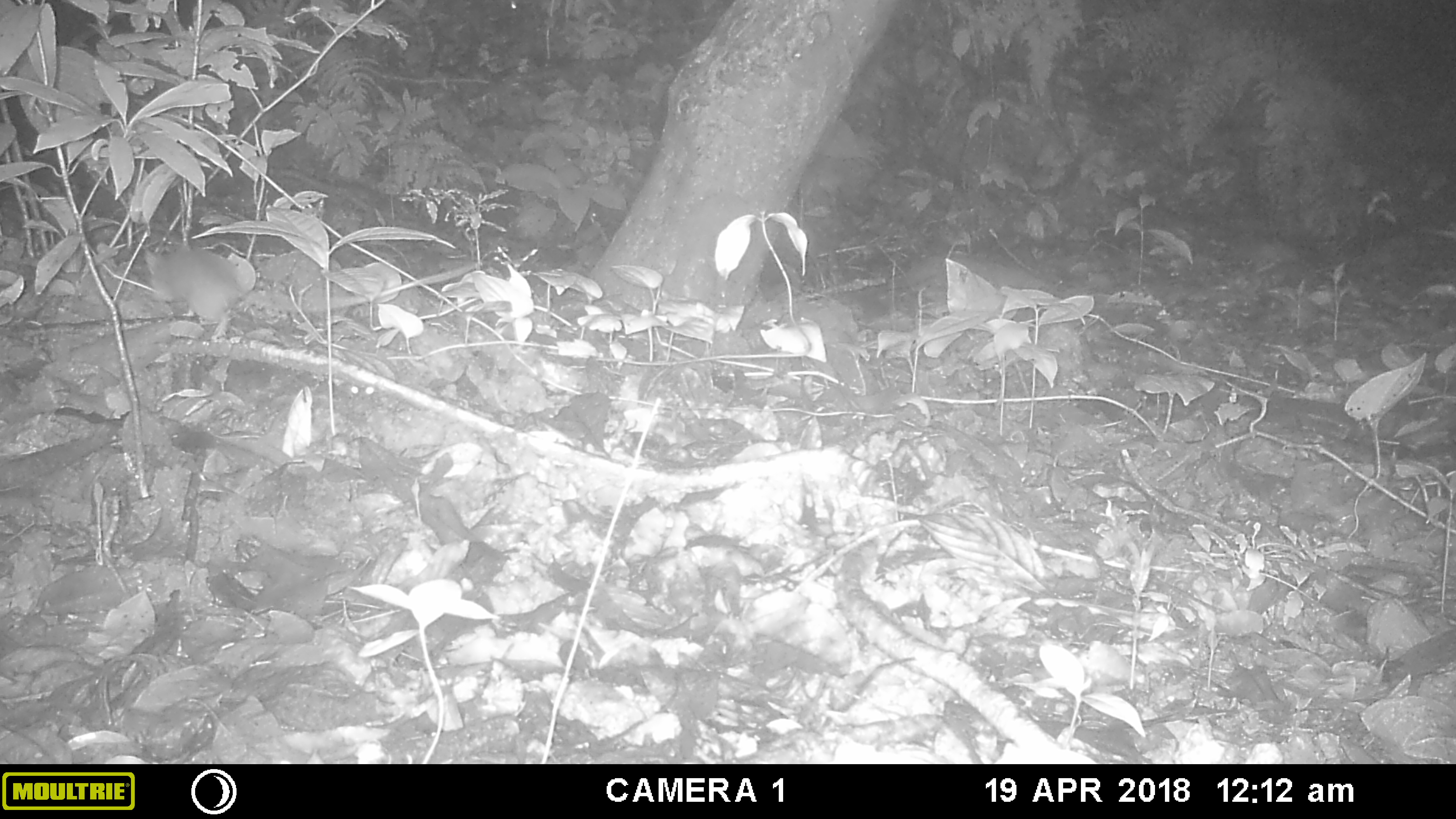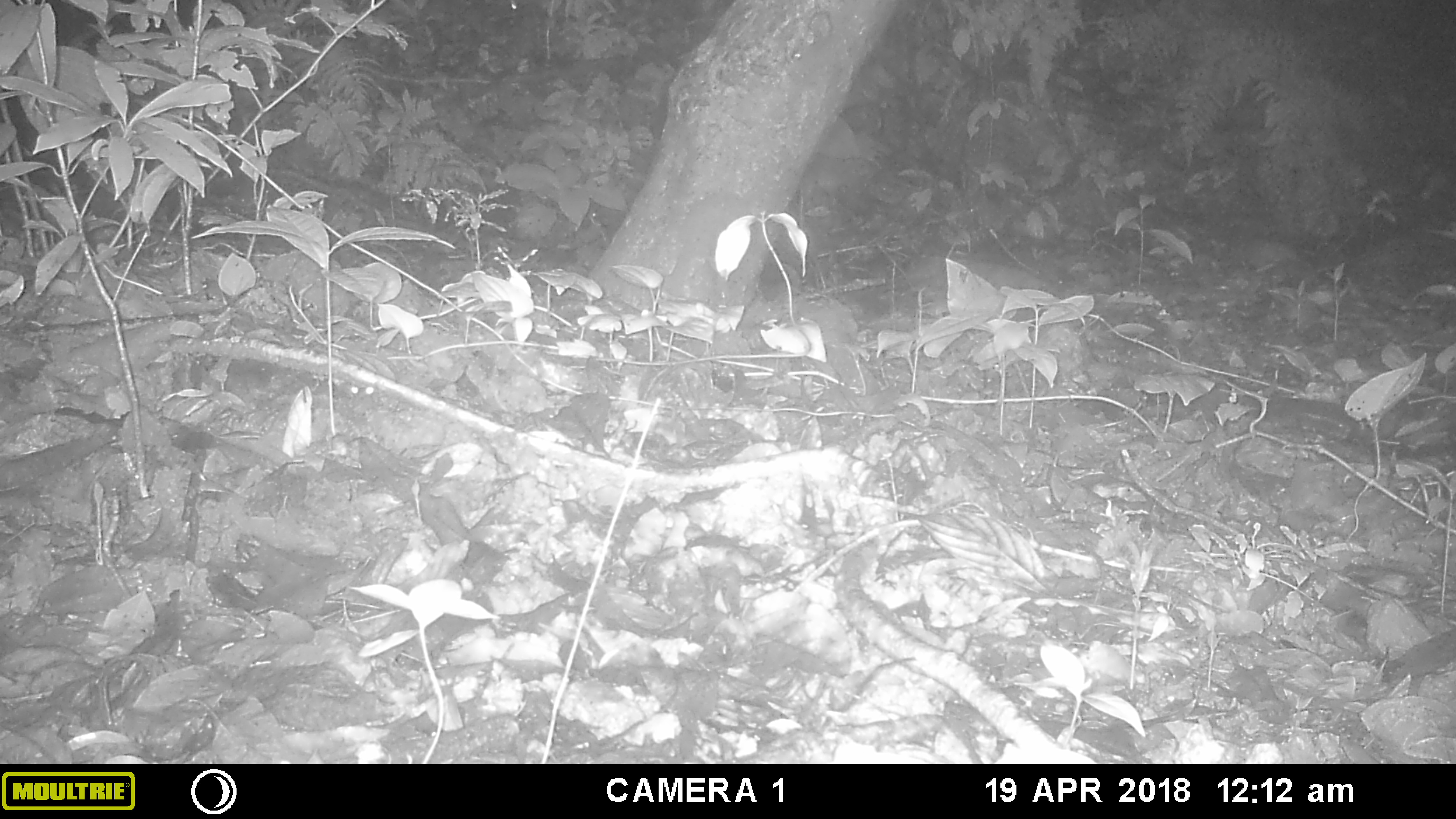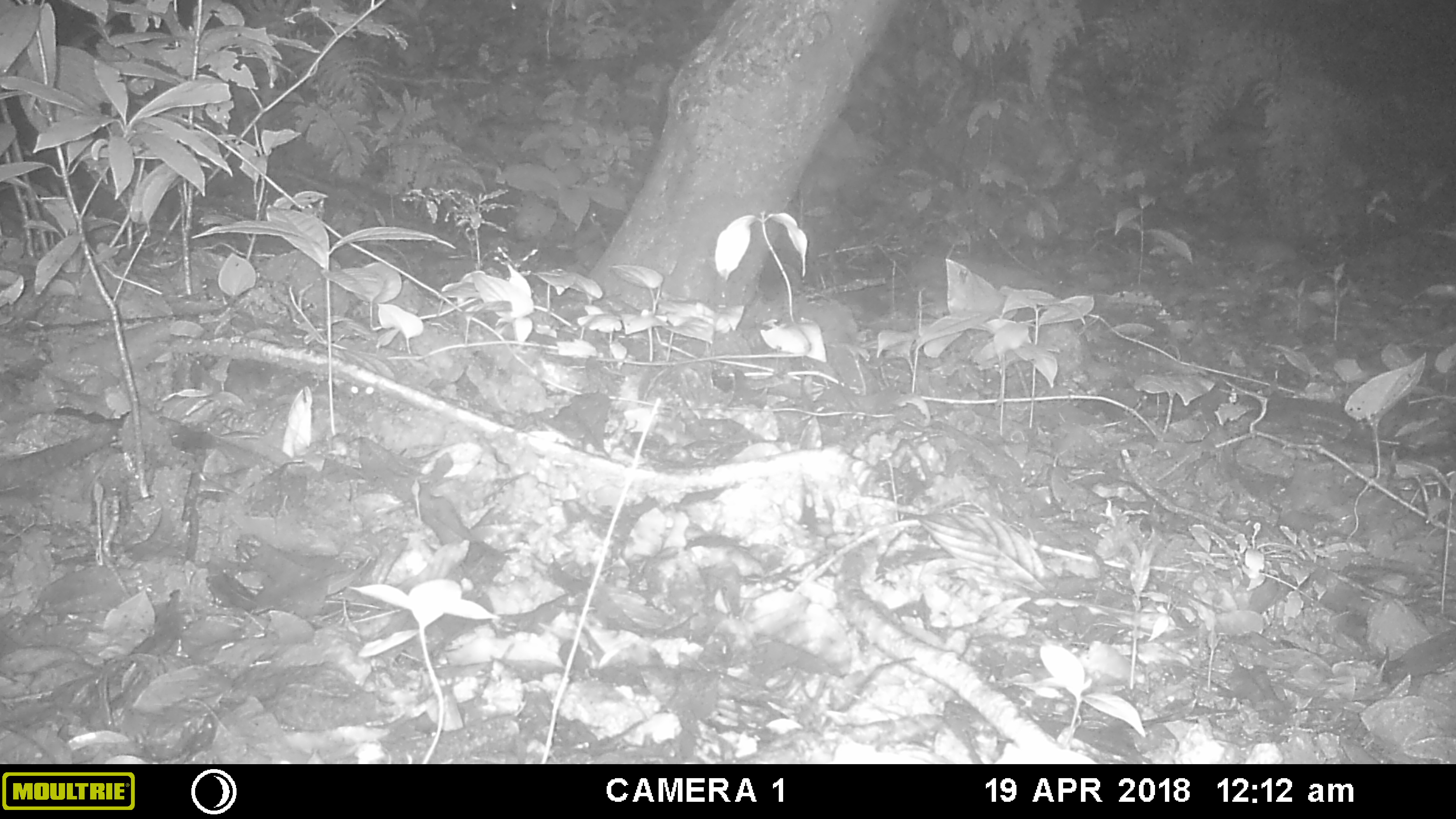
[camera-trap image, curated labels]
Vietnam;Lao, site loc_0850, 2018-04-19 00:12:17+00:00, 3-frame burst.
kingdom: Animalia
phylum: Chordata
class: Mammalia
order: Rodentia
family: Muridae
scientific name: Muridae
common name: old-world mice and rats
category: unidentified murid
Unidentified murid (old-world mice and rats) (Muridae). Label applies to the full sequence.